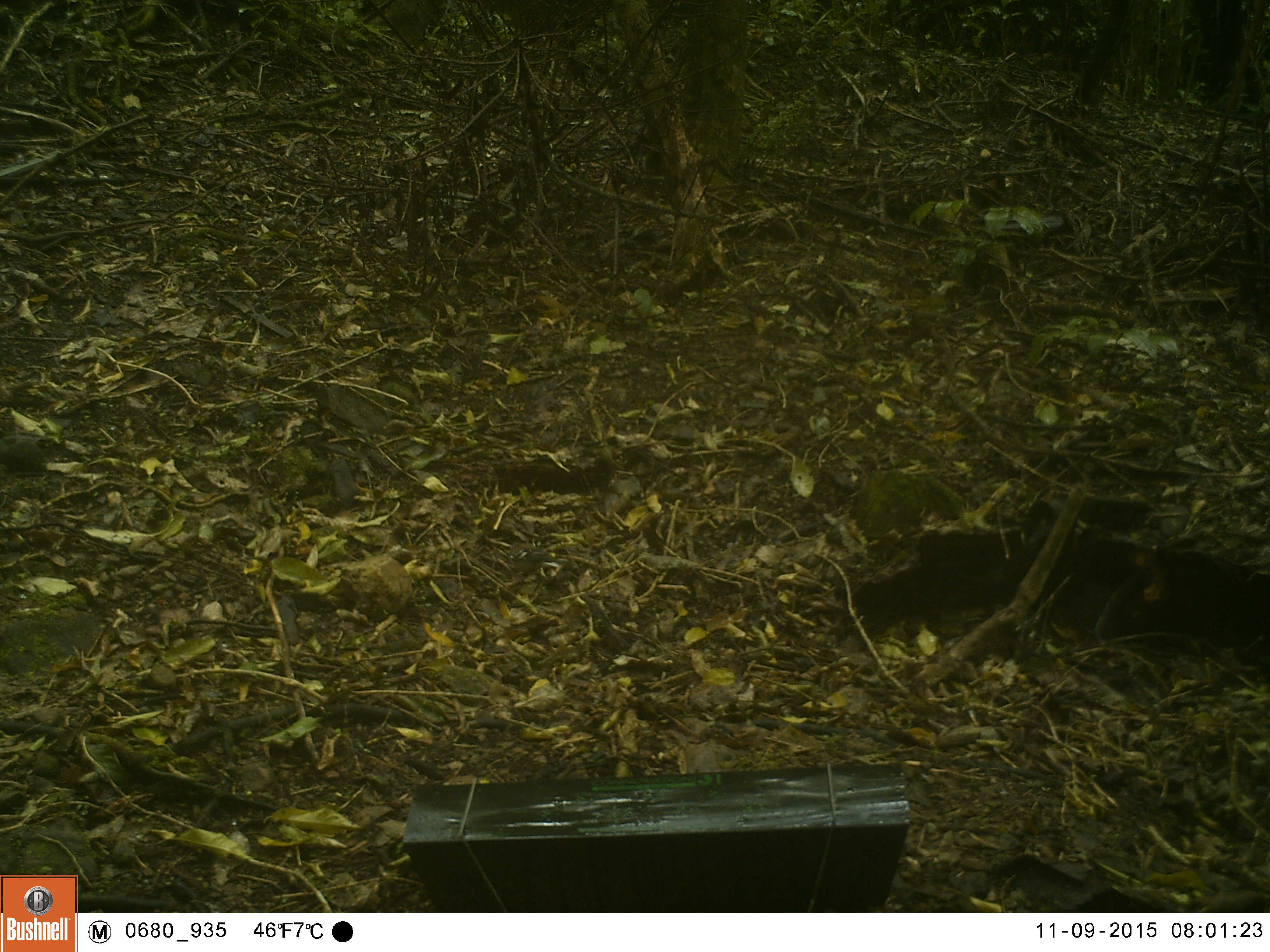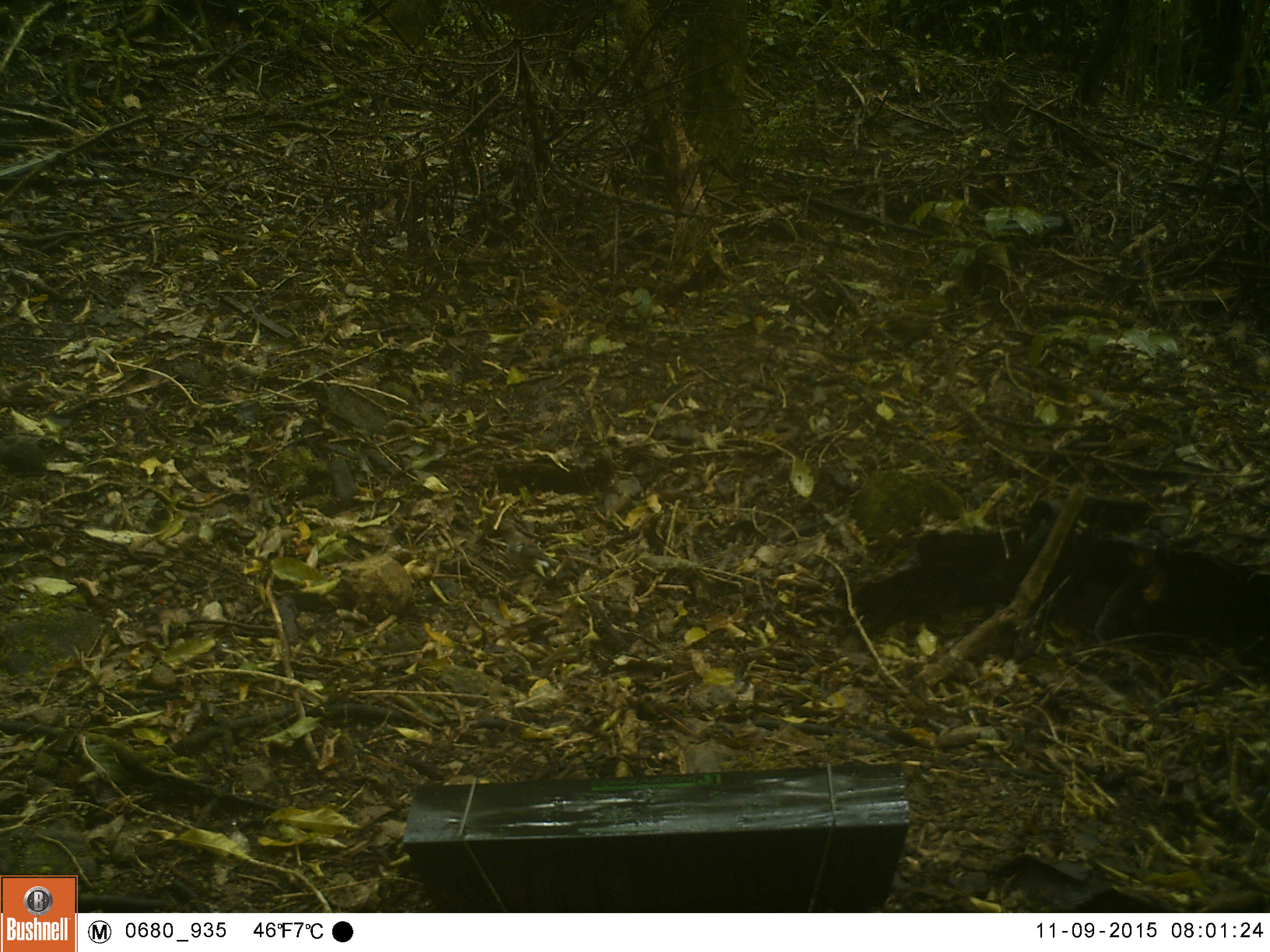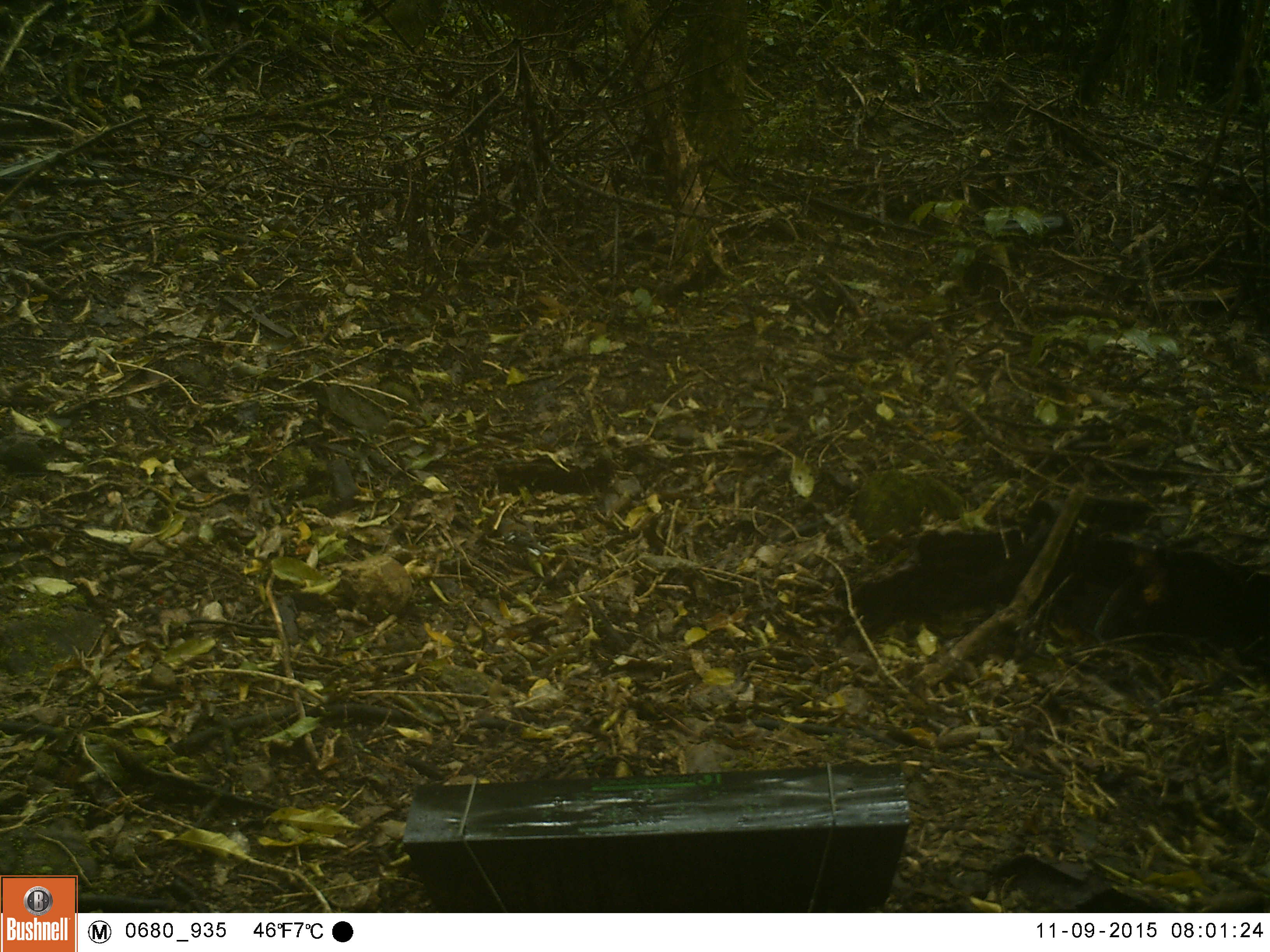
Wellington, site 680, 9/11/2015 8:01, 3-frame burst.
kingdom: Animalia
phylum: Chordata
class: Aves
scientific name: Aves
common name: bird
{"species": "bird (Aves)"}